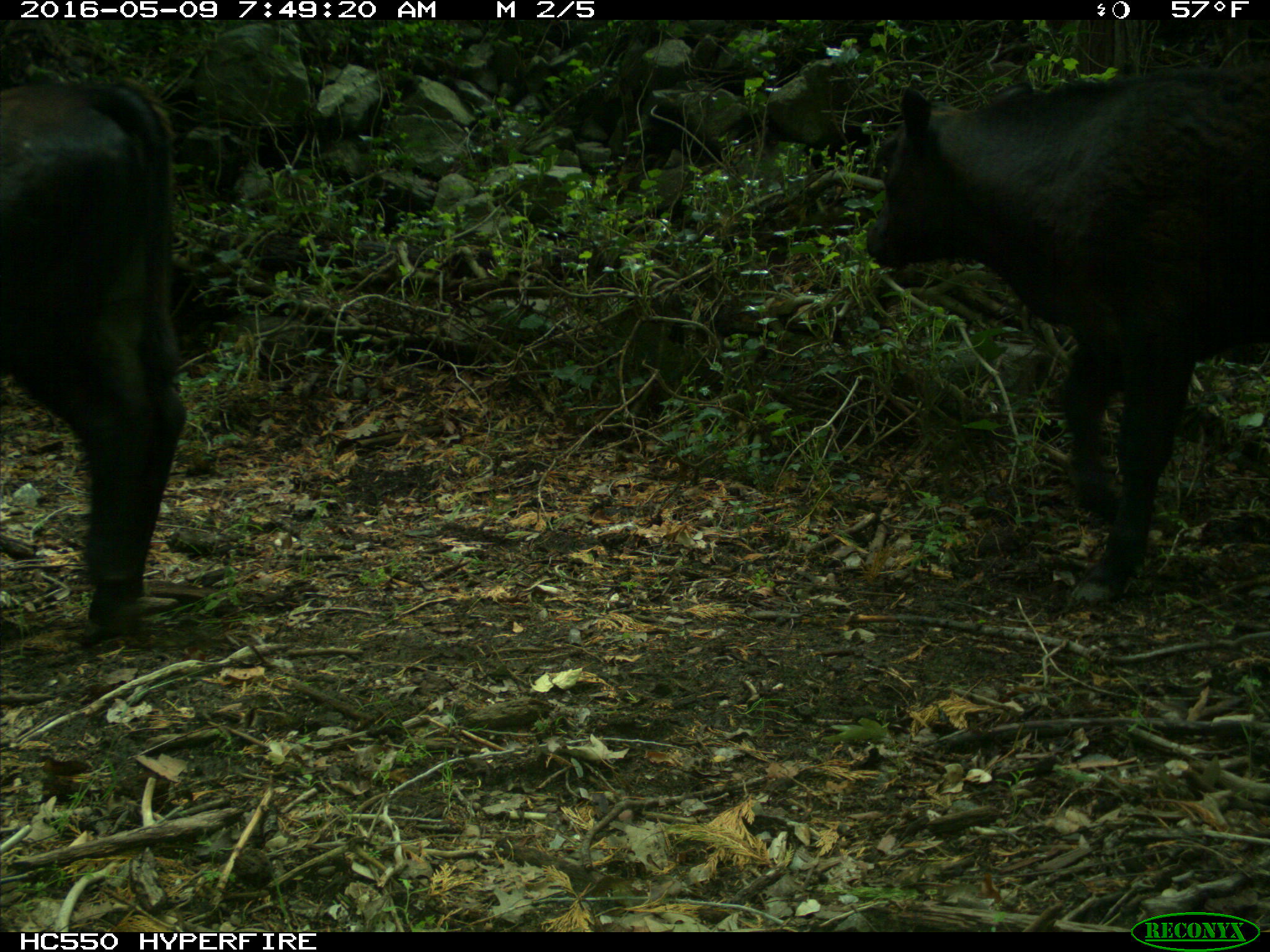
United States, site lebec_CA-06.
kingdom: Animalia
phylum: Chordata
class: Mammalia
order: Artiodactyla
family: Bovidae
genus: Bos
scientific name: Bos taurus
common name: domestic cow